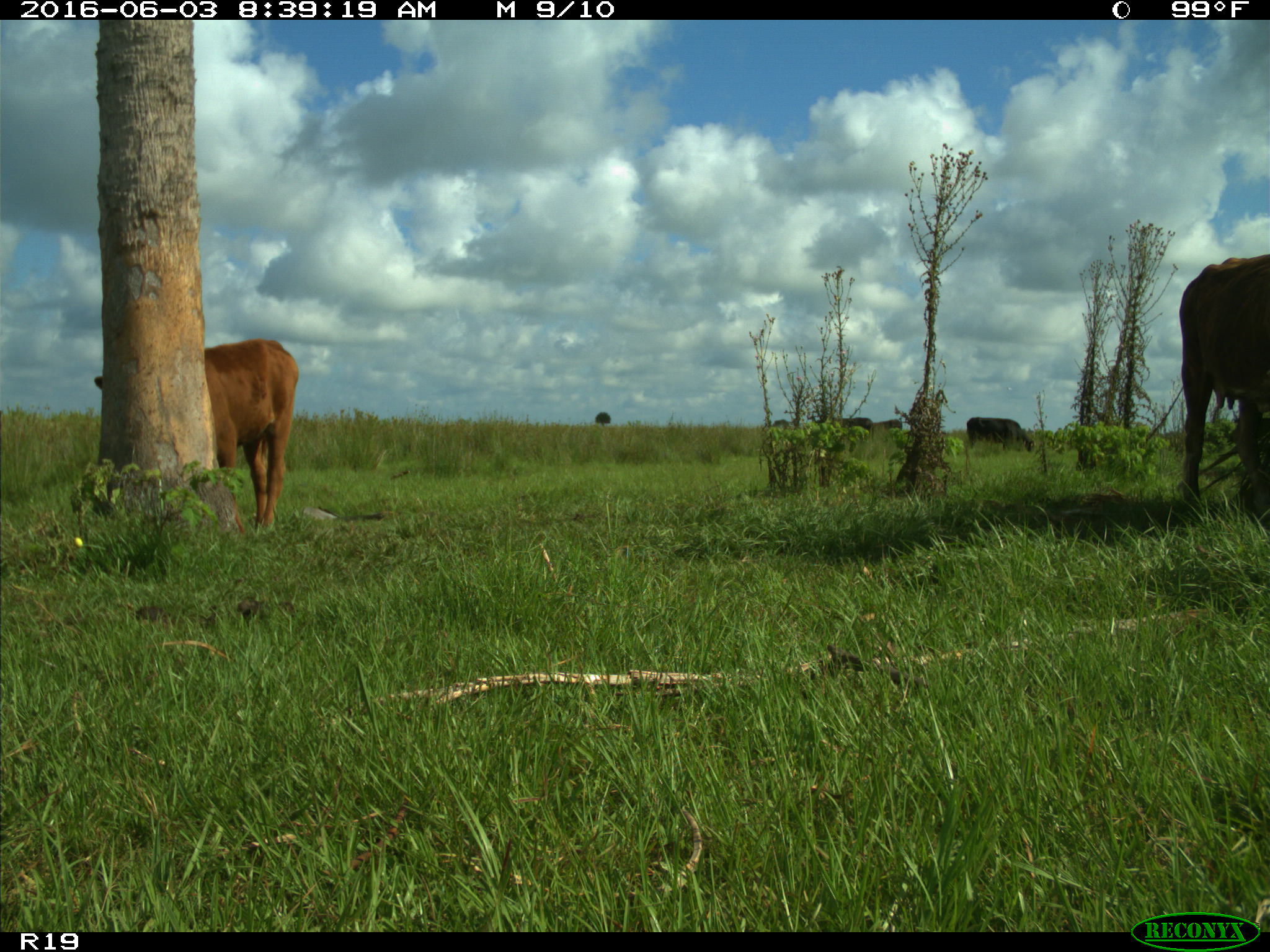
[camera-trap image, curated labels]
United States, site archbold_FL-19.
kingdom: Animalia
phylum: Chordata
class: Mammalia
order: Artiodactyla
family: Bovidae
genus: Bos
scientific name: Bos taurus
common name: domestic cow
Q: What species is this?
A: Bos taurus (domestic cow).